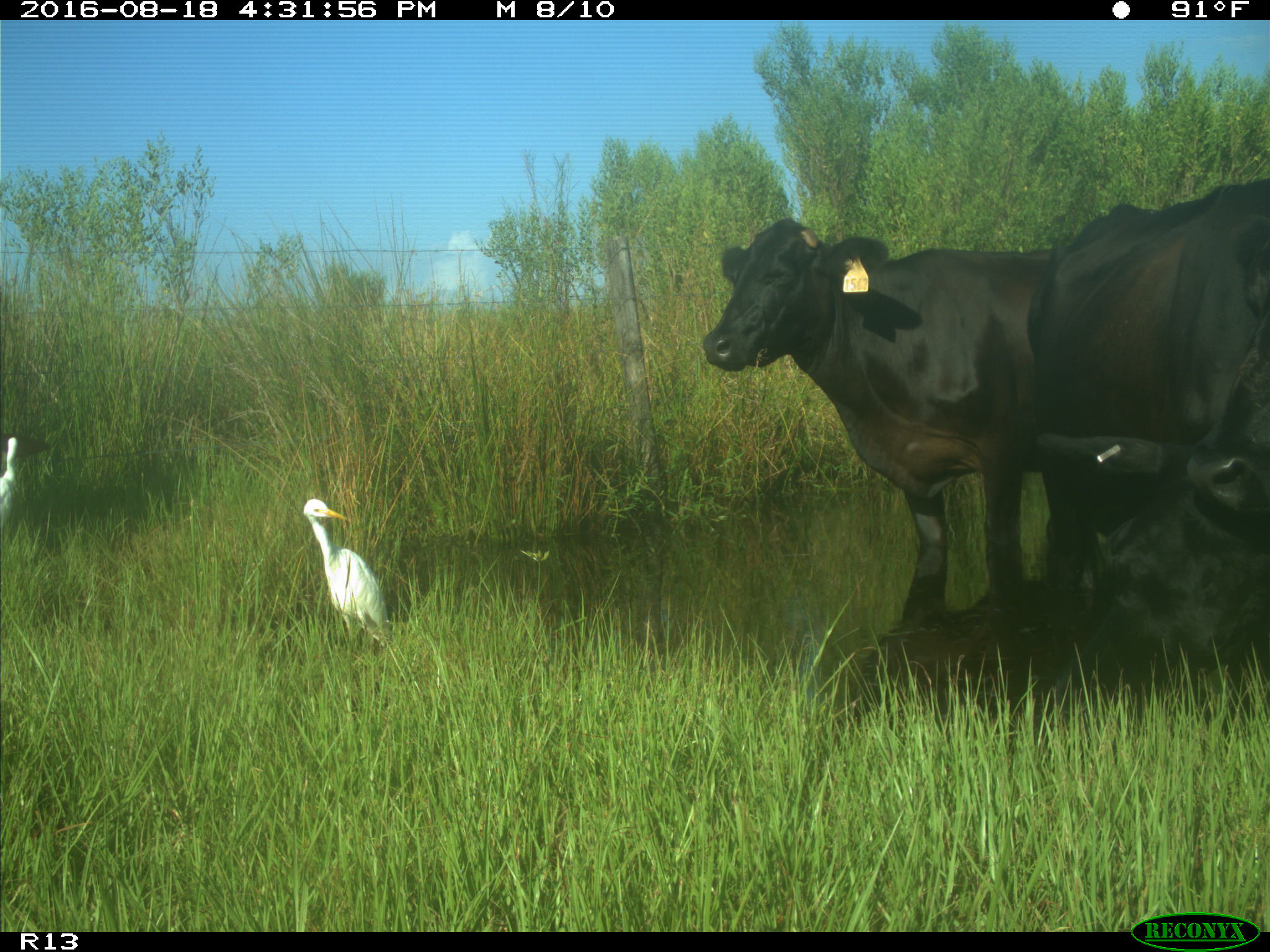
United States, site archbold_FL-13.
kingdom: Animalia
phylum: Chordata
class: Mammalia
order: Artiodactyla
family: Bovidae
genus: Bos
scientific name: Bos taurus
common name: domestic cow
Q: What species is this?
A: Bos taurus (domestic cow).